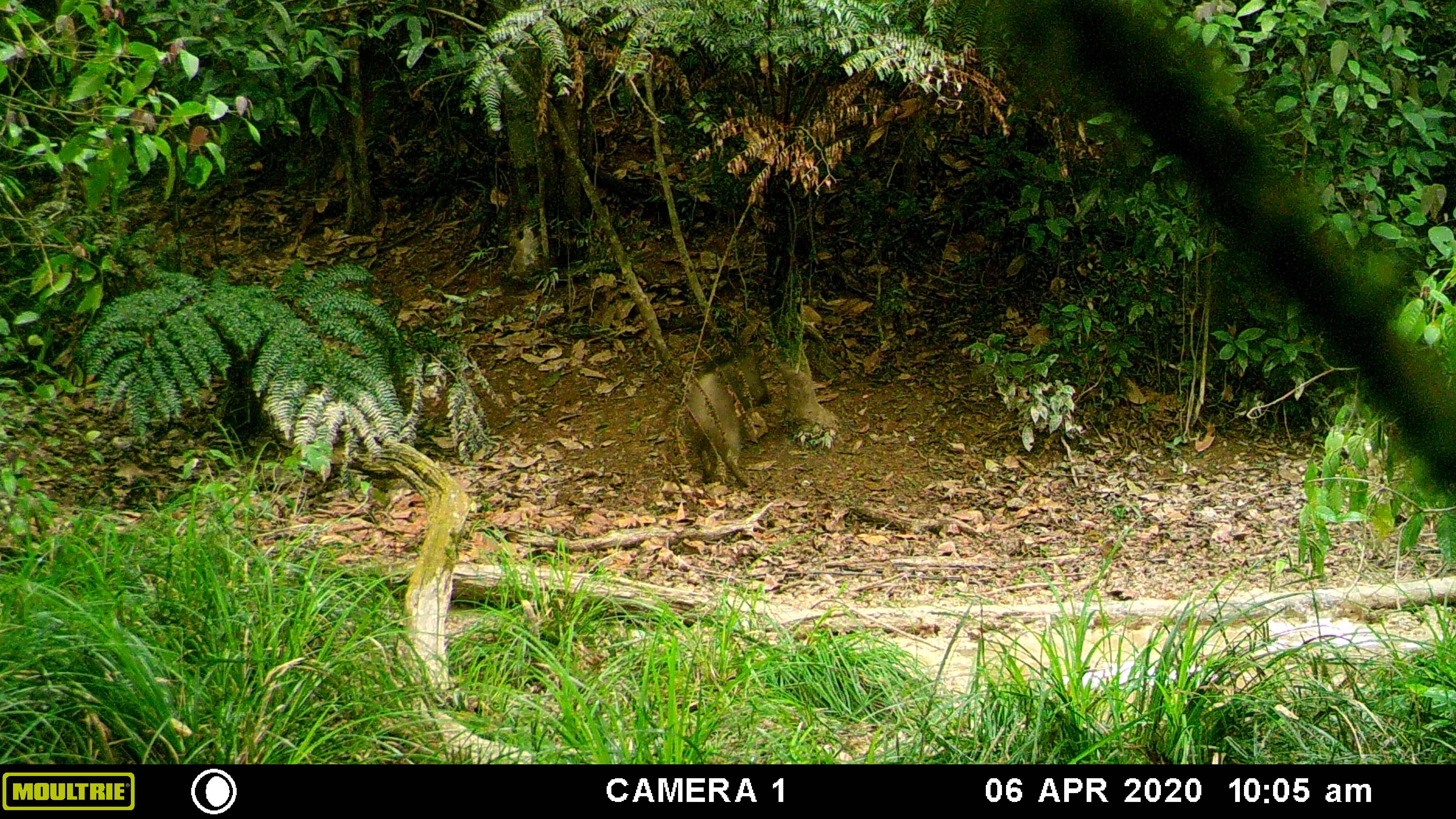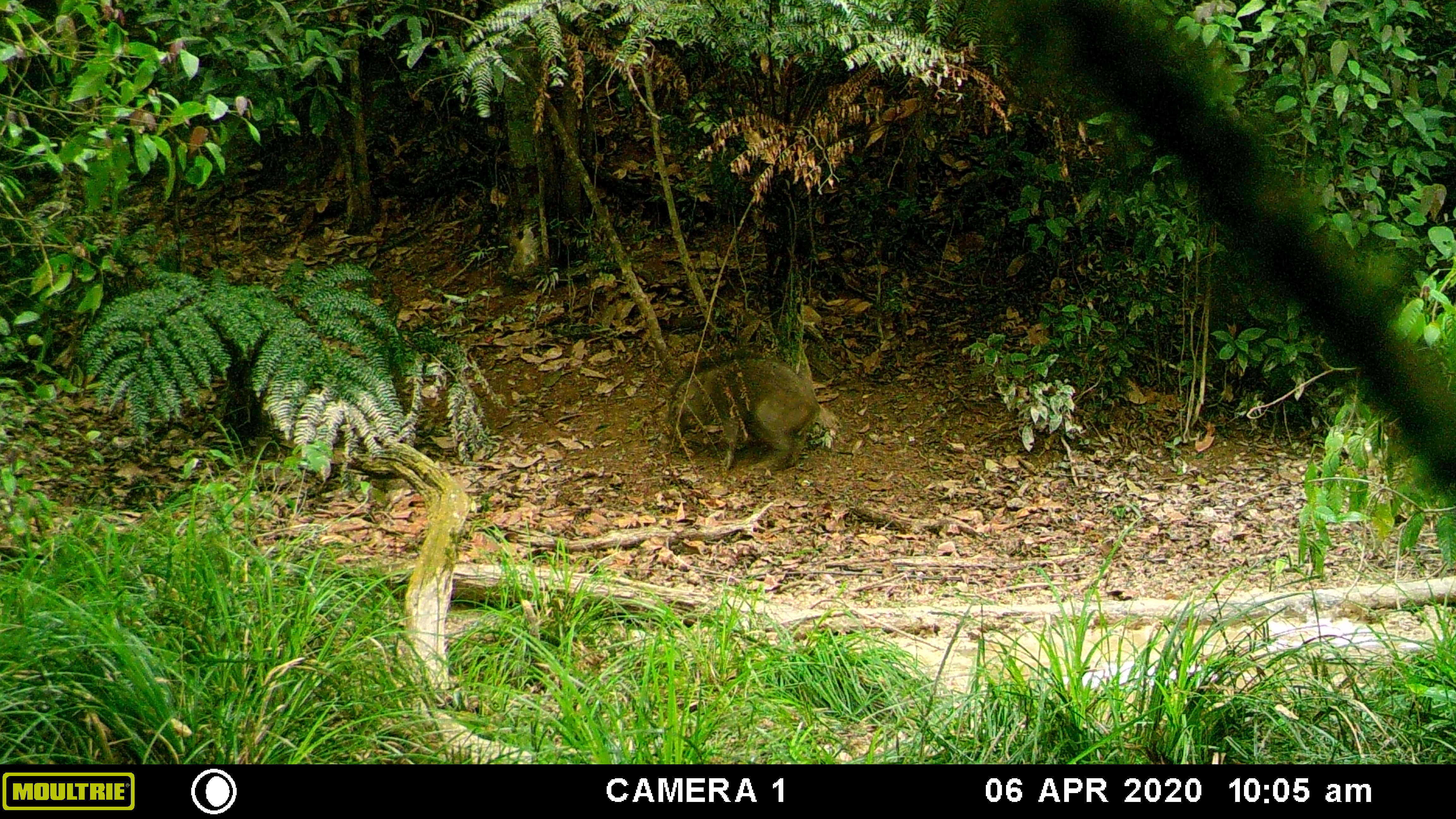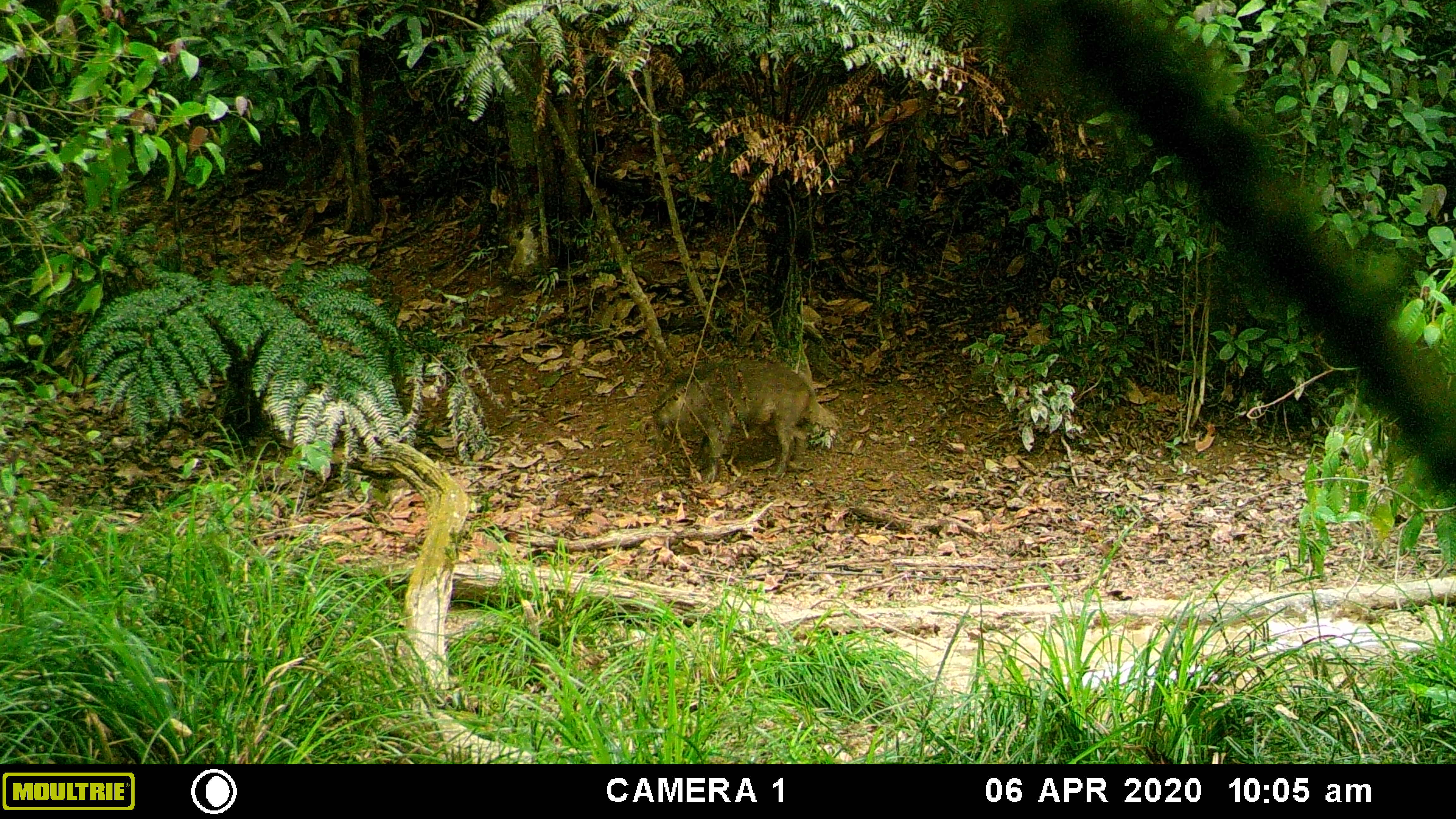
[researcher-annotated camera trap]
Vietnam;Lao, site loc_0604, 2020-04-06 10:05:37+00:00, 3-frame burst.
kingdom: Animalia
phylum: Chordata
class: Mammalia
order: Artiodactyla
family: Suidae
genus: Sus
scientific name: Sus scrofa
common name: eurasian wild pig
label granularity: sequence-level